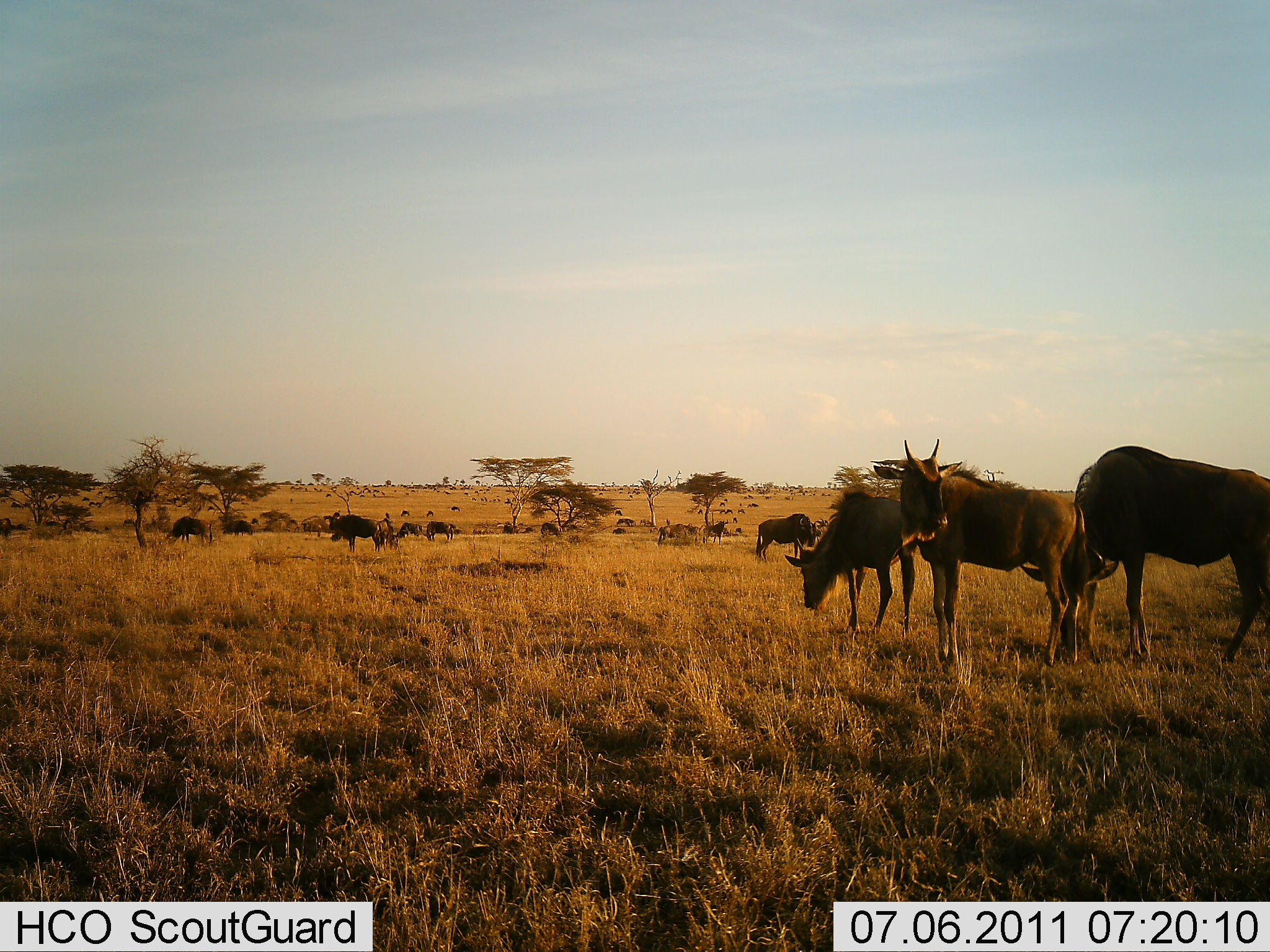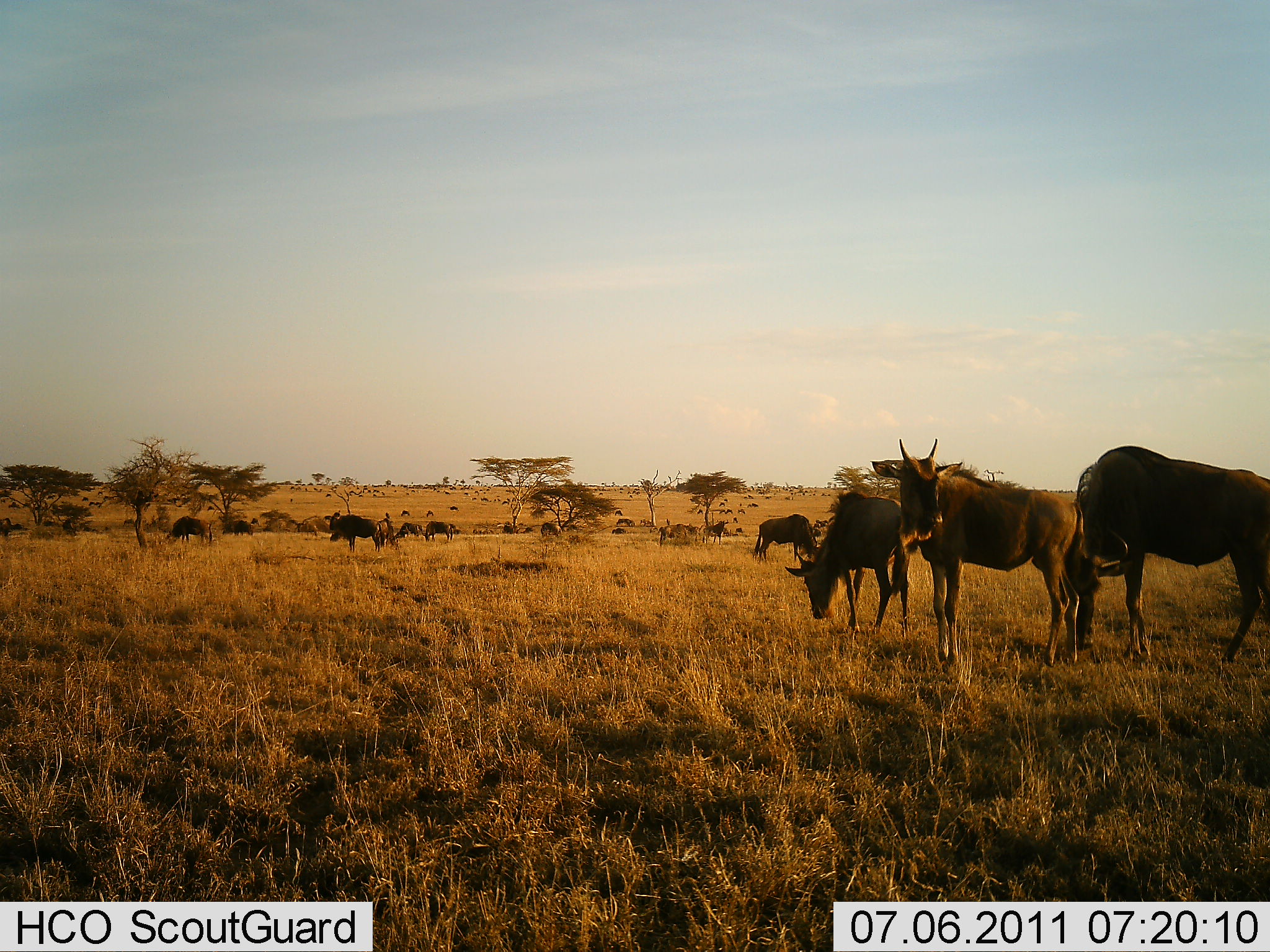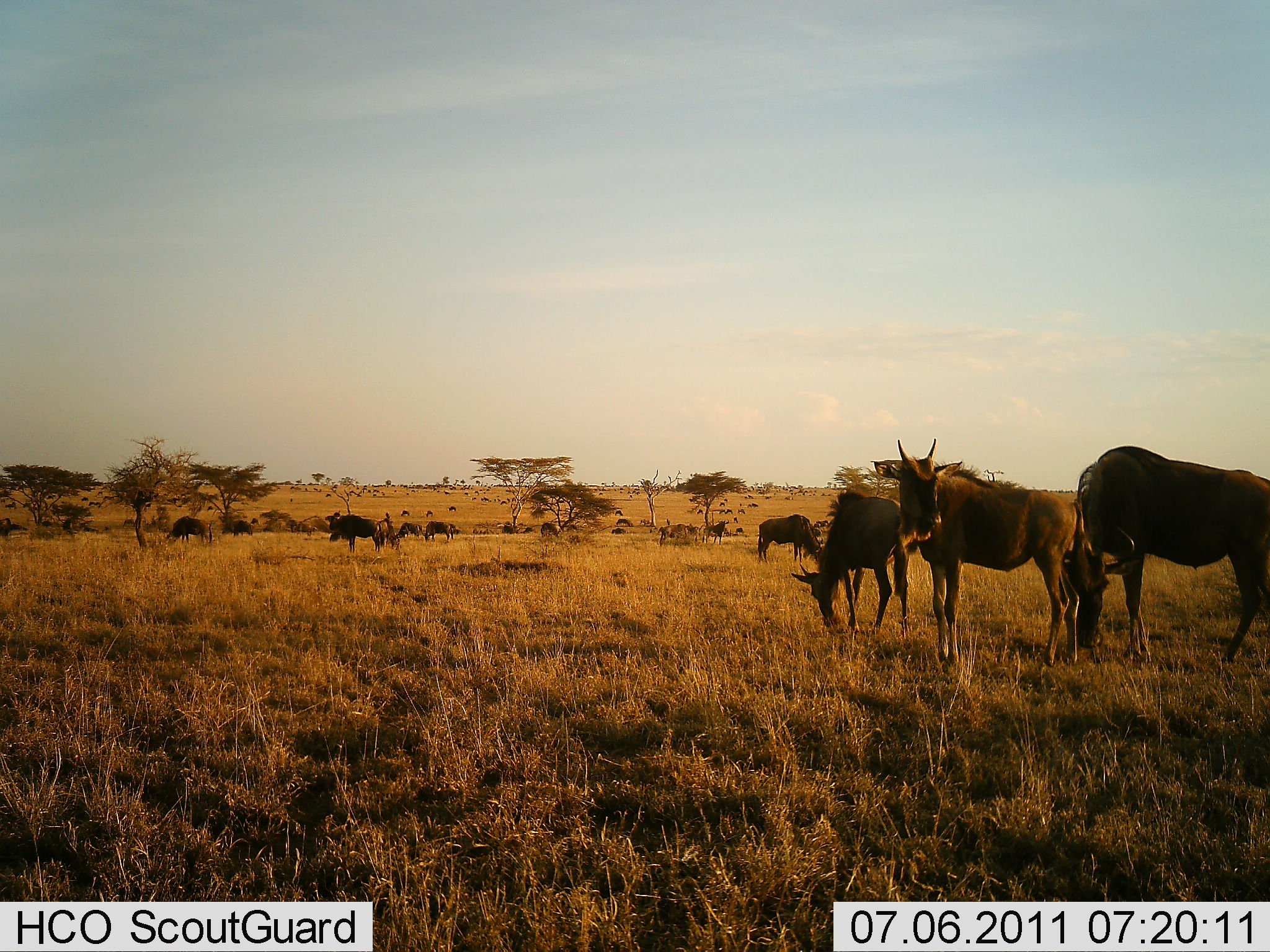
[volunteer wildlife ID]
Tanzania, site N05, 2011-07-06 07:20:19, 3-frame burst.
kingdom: Animalia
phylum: Chordata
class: Mammalia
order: Artiodactyla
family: Bovidae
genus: Connochaetes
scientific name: Connochaetes taurinus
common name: blue wildebeest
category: wildebeest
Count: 11-50.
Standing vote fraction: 82%.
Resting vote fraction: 9%.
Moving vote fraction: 27%.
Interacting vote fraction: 0%.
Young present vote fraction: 0%.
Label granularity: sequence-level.